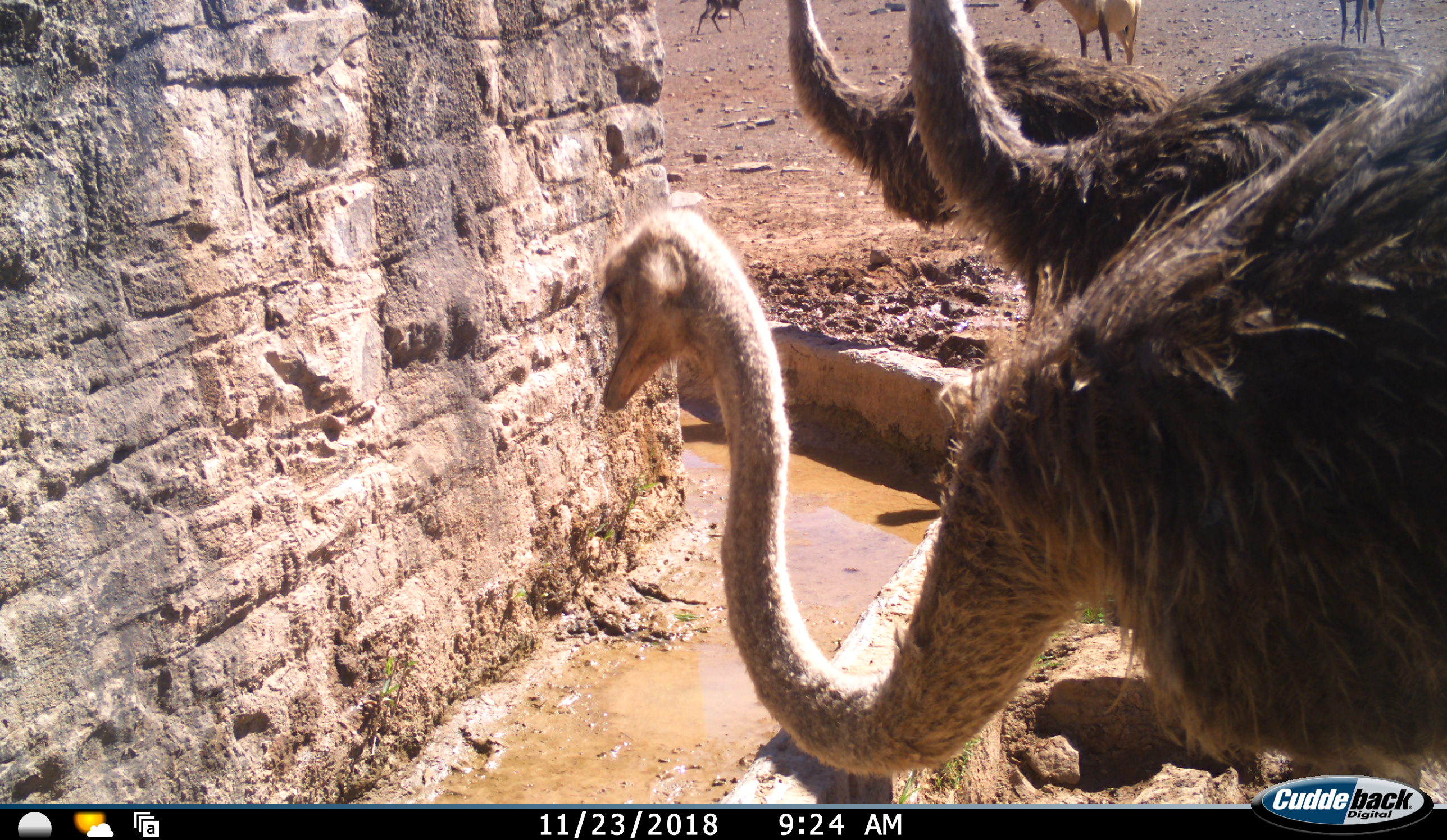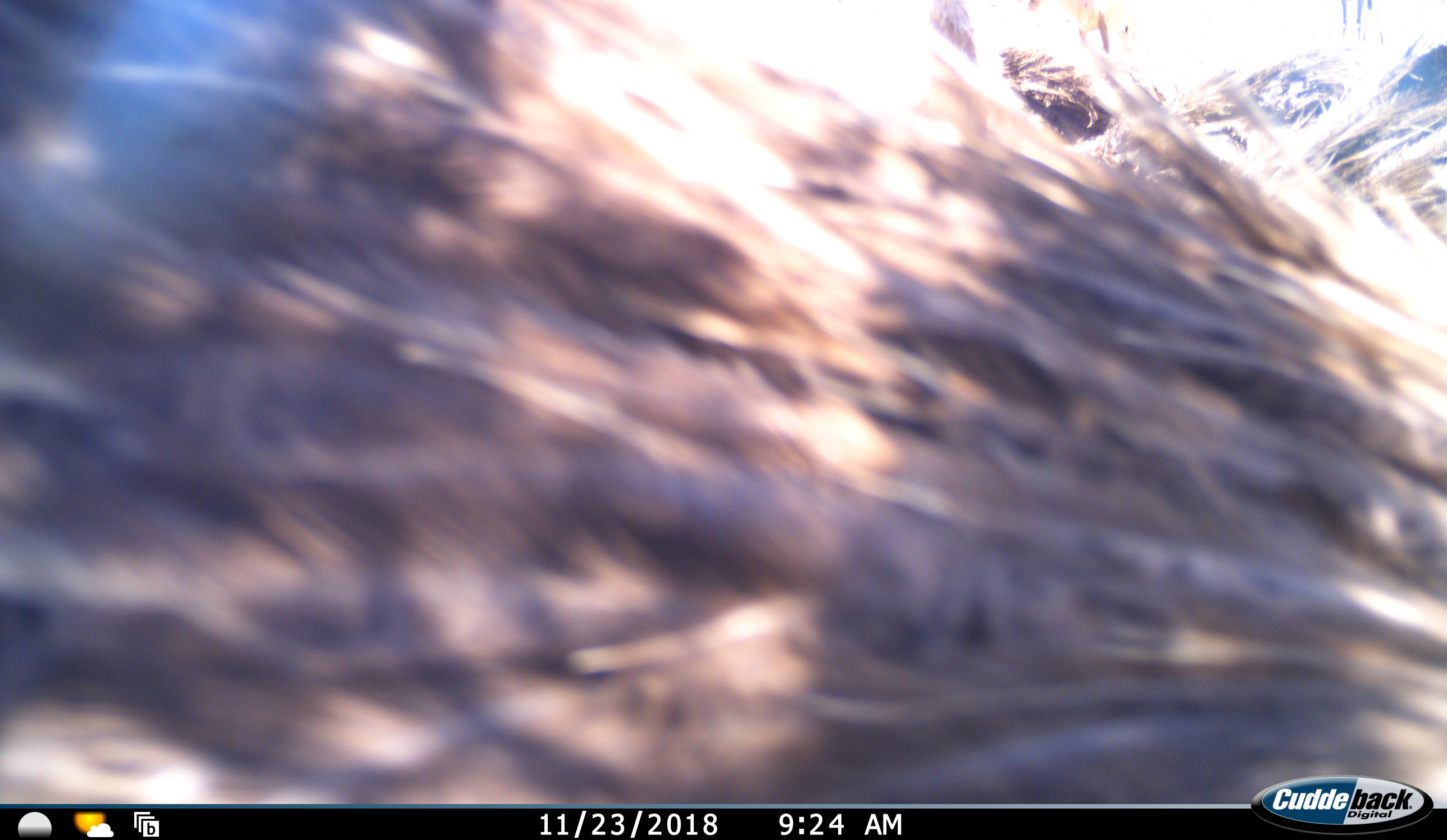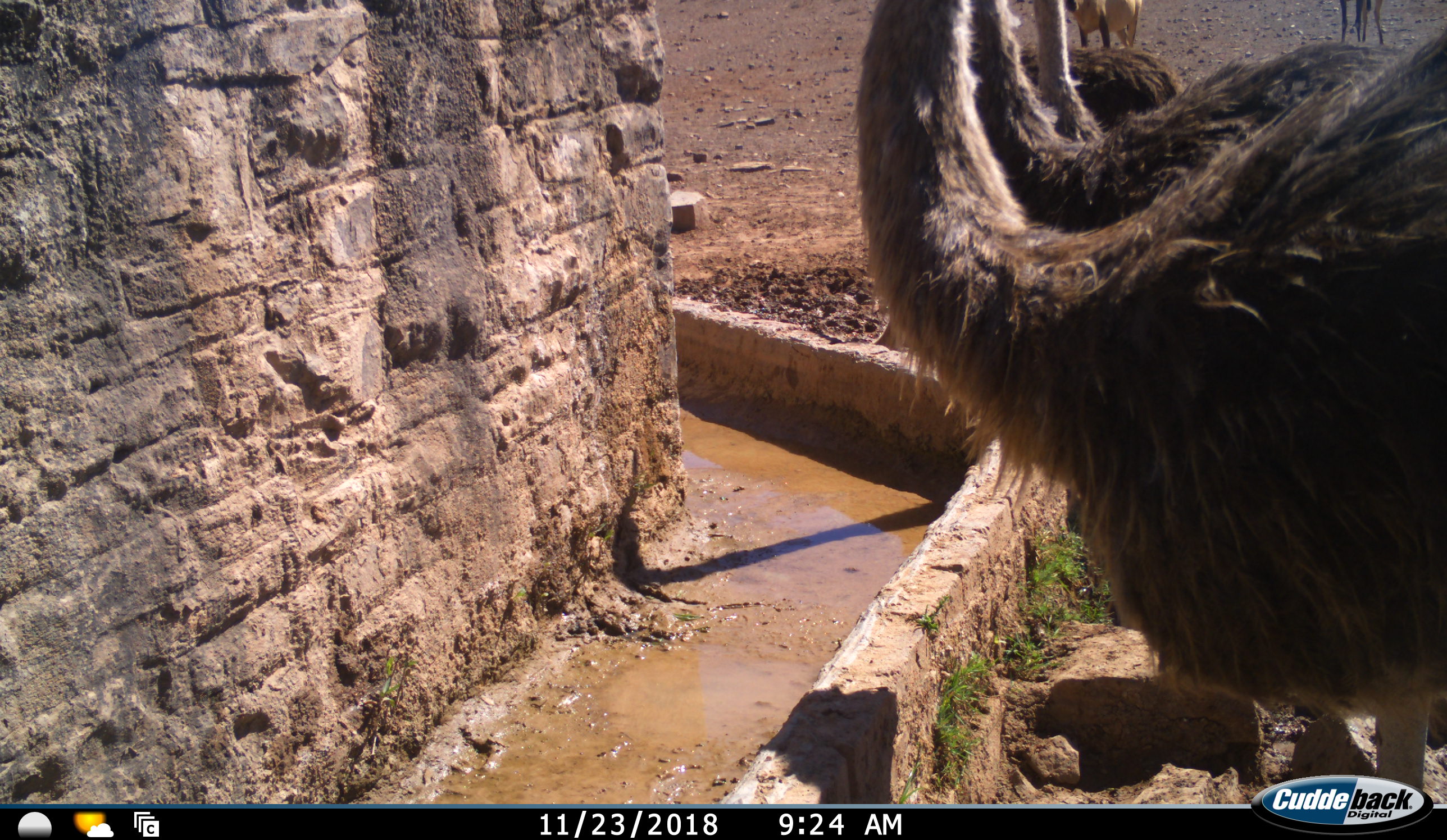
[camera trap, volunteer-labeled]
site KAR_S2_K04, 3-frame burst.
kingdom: Animalia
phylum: Chordata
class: Mammalia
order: Artiodactyla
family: Bovidae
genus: Alcelaphus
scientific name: Alcelaphus buselaphus caama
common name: red hartebeest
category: hartebeestred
Hartebeestred (red hartebeest) (Alcelaphus buselaphus caama), count 2. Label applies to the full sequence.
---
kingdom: Animalia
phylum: Chordata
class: Aves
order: Struthioniformes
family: Struthionidae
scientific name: Struthionidae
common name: ostrich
Ostrich (Struthionidae), count 3. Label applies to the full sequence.